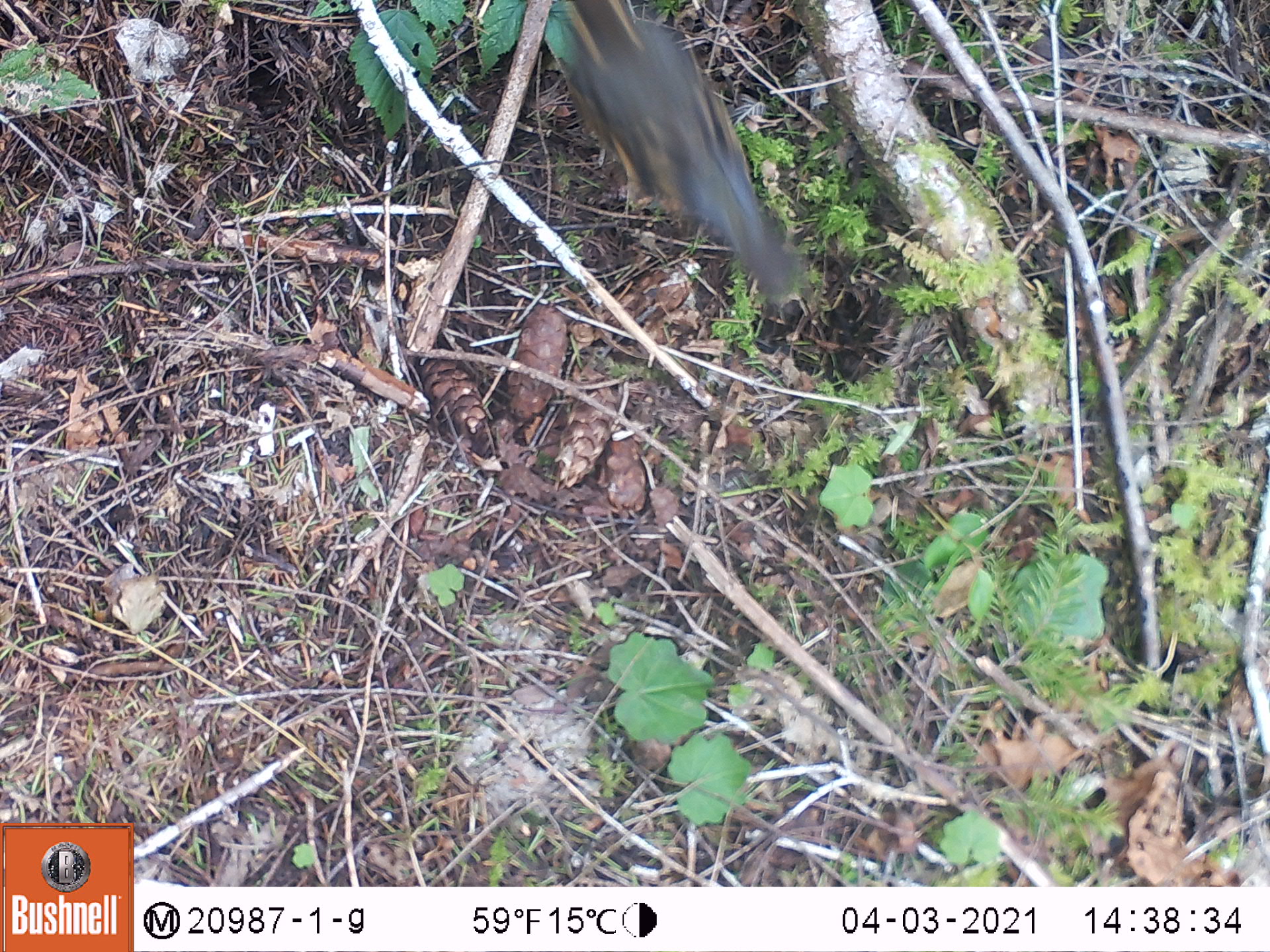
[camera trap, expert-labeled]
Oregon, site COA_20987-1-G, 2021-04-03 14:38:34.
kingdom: Animalia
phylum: Chordata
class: Aves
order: Passeriformes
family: Turdidae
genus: Ixoreus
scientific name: Ixoreus naevius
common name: varied thrush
Varied thrush (Ixoreus naevius).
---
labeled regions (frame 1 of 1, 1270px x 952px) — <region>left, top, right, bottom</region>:
varied thrush: <region>545, 4, 808, 303</region>